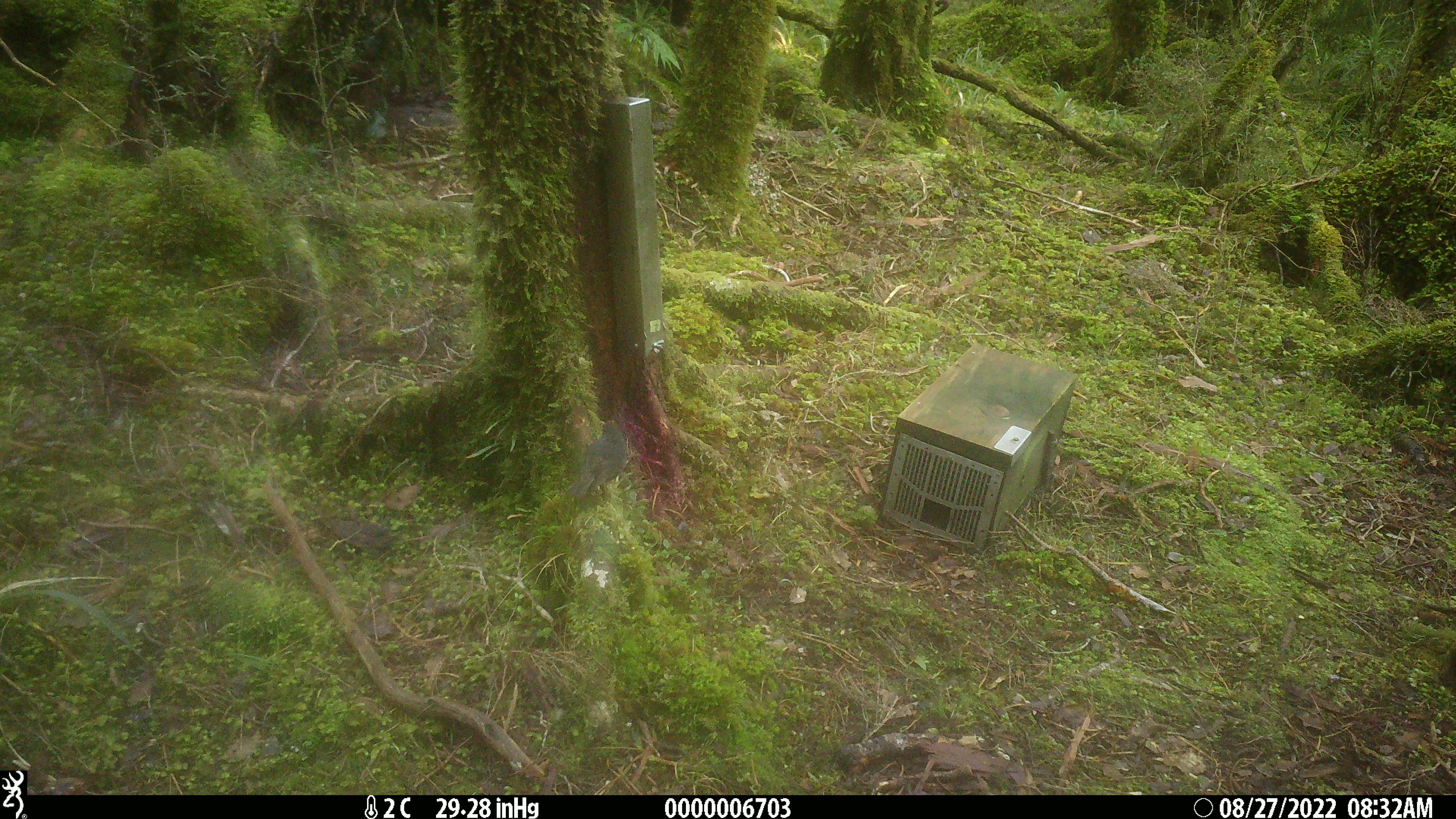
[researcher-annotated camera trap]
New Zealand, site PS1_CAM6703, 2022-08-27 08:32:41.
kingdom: Animalia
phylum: Chordata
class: Aves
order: Passeriformes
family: Petroicidae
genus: Petroica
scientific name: Petroica australis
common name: new zealand robin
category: robin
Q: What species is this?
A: Robin (new zealand robin) (Petroica australis).